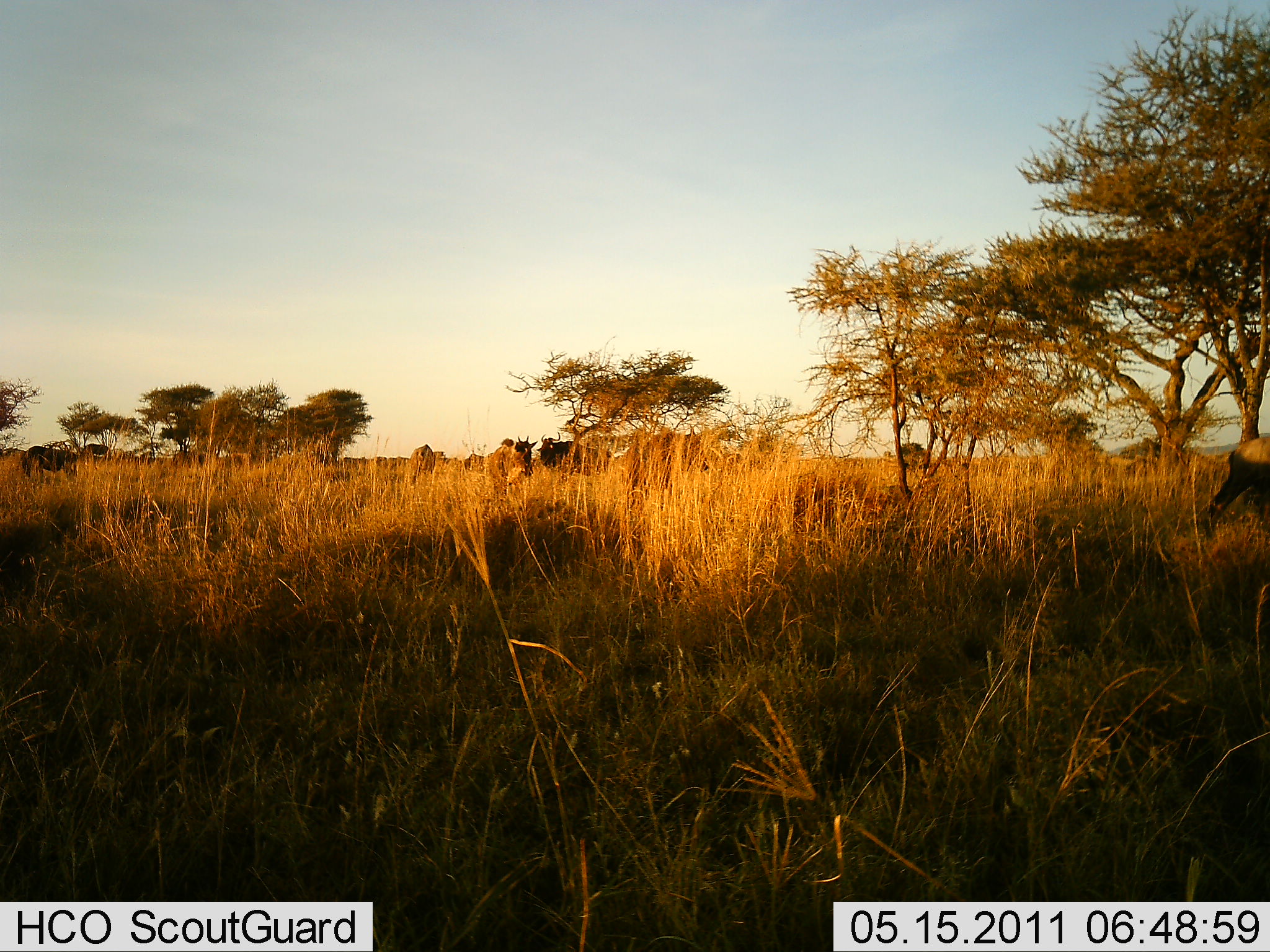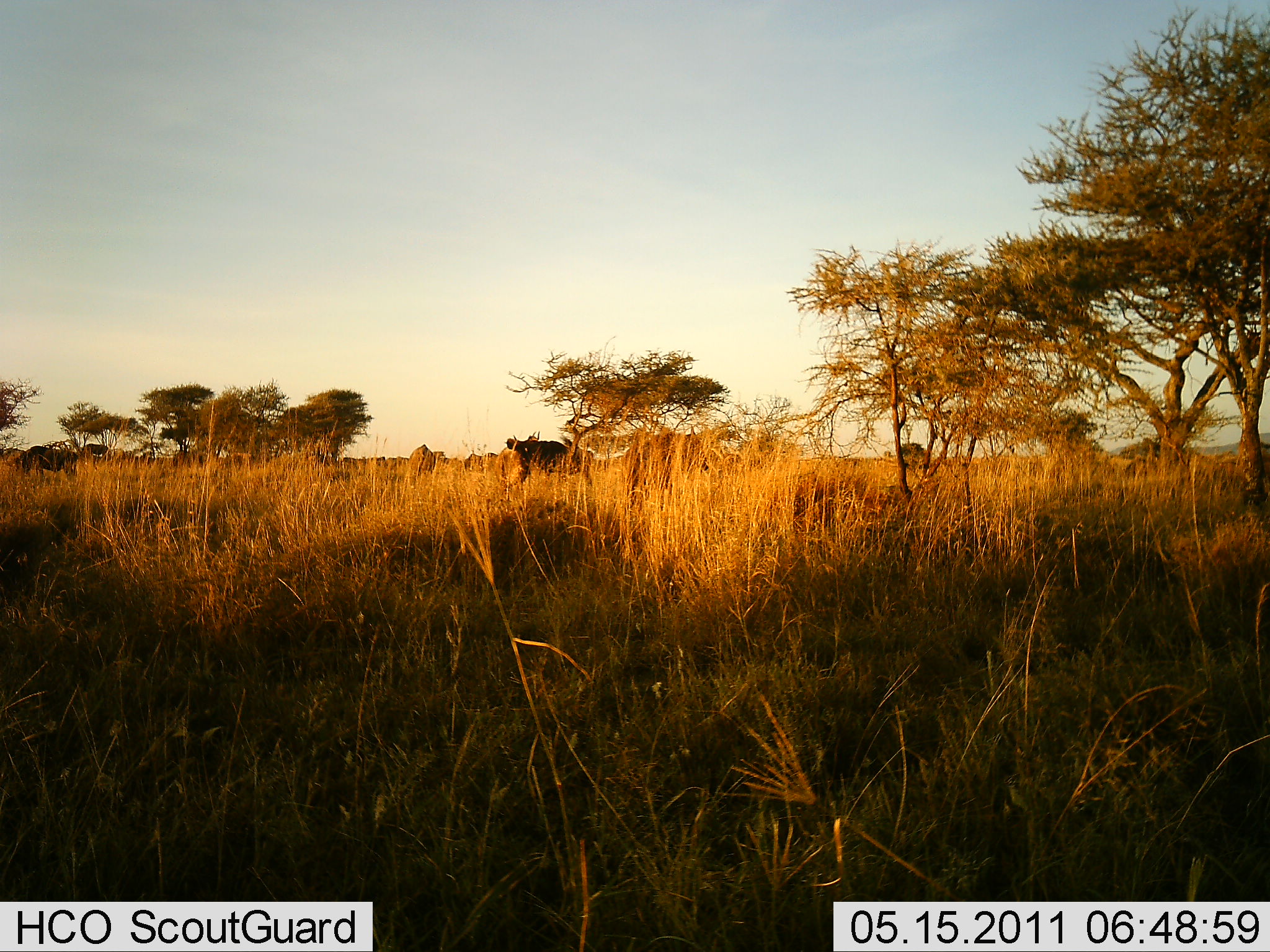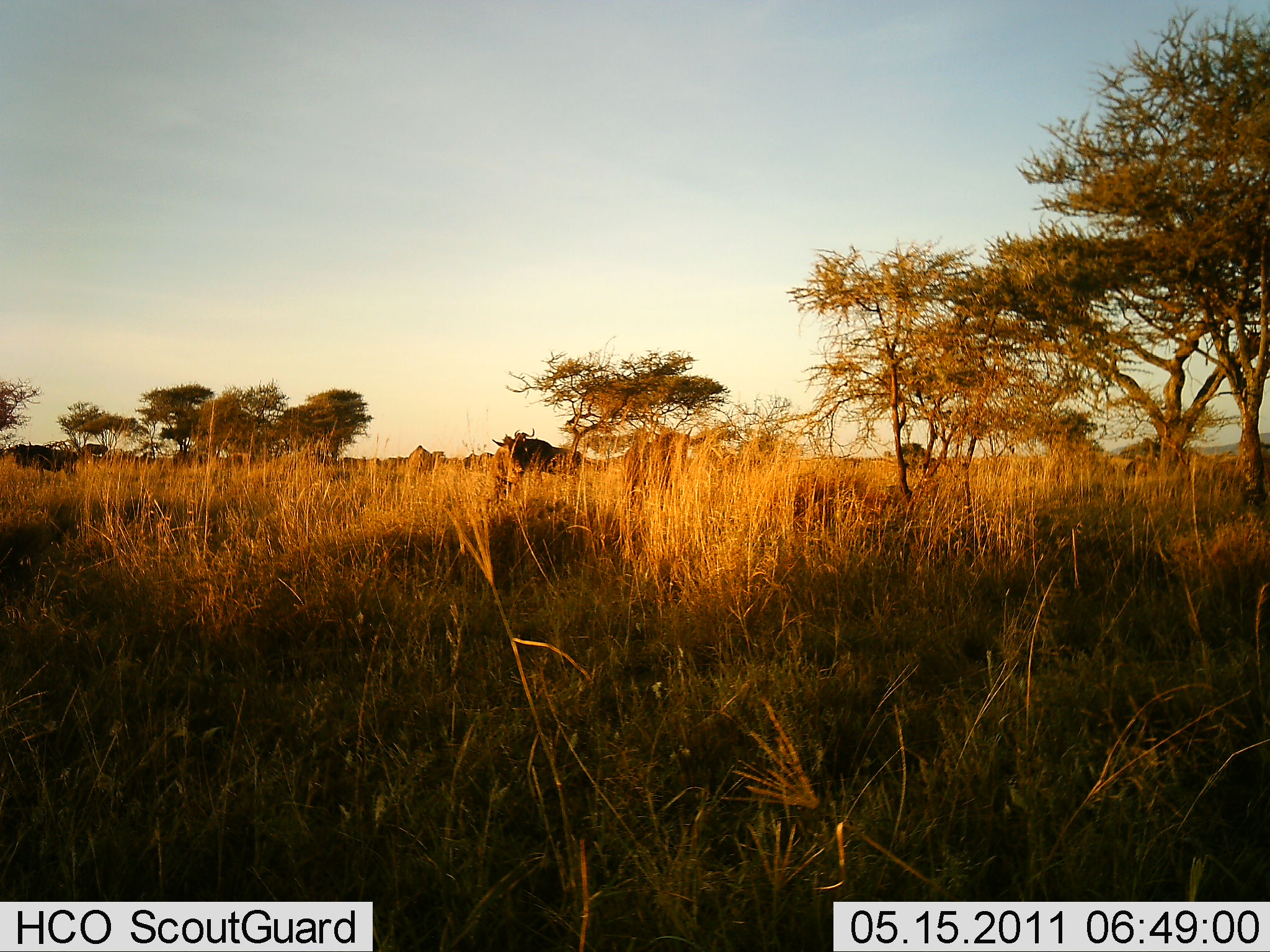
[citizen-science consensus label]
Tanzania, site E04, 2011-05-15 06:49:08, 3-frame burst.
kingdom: Animalia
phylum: Chordata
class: Mammalia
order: Artiodactyla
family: Bovidae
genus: Connochaetes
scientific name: Connochaetes taurinus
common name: blue wildebeest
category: wildebeest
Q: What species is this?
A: Wildebeest (blue wildebeest) (Connochaetes taurinus).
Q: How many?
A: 10.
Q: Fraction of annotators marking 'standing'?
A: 75%.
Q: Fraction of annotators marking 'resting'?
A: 8%.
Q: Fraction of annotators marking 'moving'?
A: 25%.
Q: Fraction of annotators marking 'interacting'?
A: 17%.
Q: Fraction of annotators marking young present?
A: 0%.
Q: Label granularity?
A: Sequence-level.